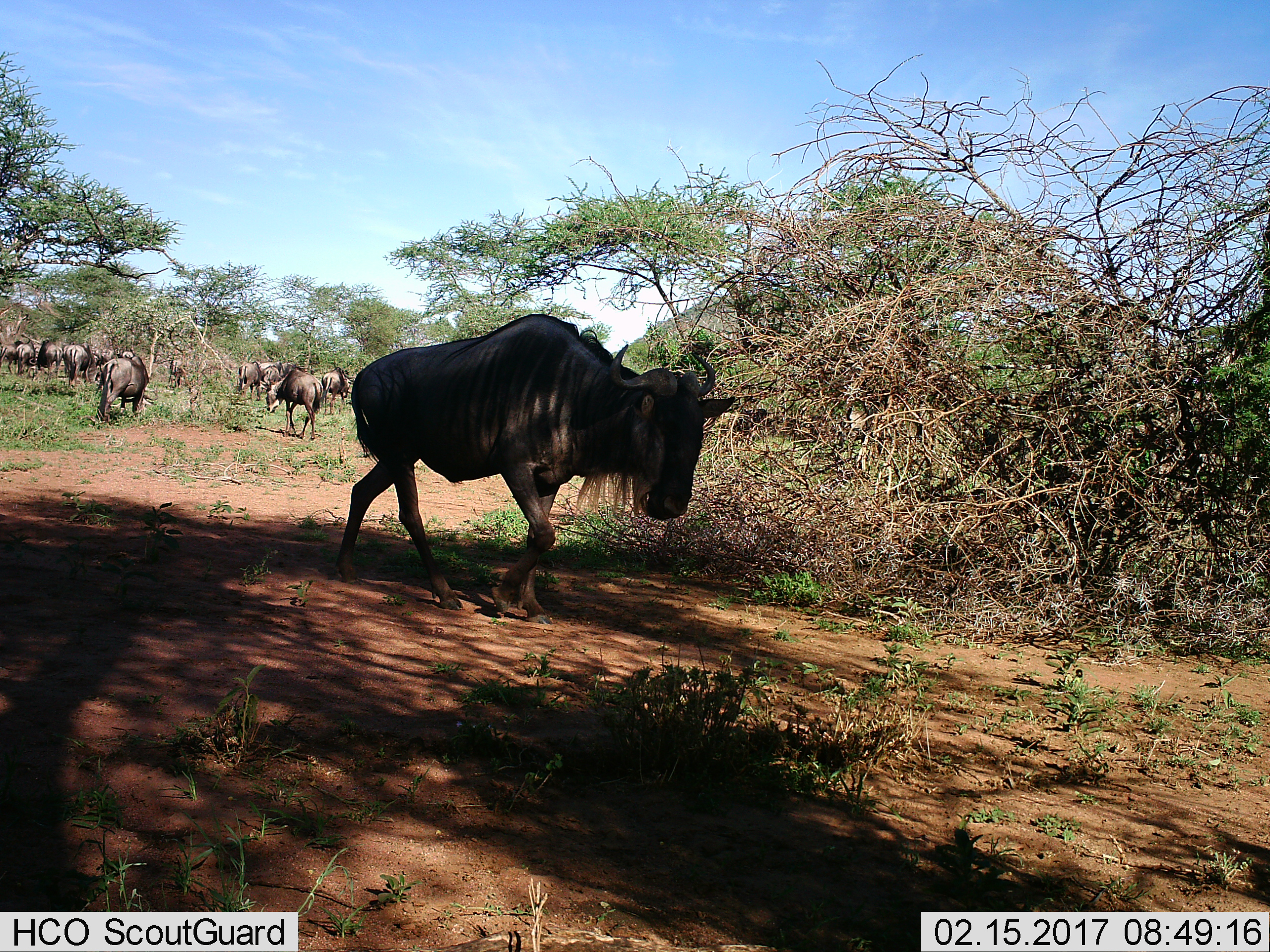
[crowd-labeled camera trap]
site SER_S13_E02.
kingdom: Animalia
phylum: Chordata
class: Mammalia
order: Artiodactyla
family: Bovidae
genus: Connochaetes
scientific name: Connochaetes taurinus taurinus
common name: blue wildebeest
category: wildebeestblue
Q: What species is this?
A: Wildebeestblue (blue wildebeest) (Connochaetes taurinus taurinus).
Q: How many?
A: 11-50.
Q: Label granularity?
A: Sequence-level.